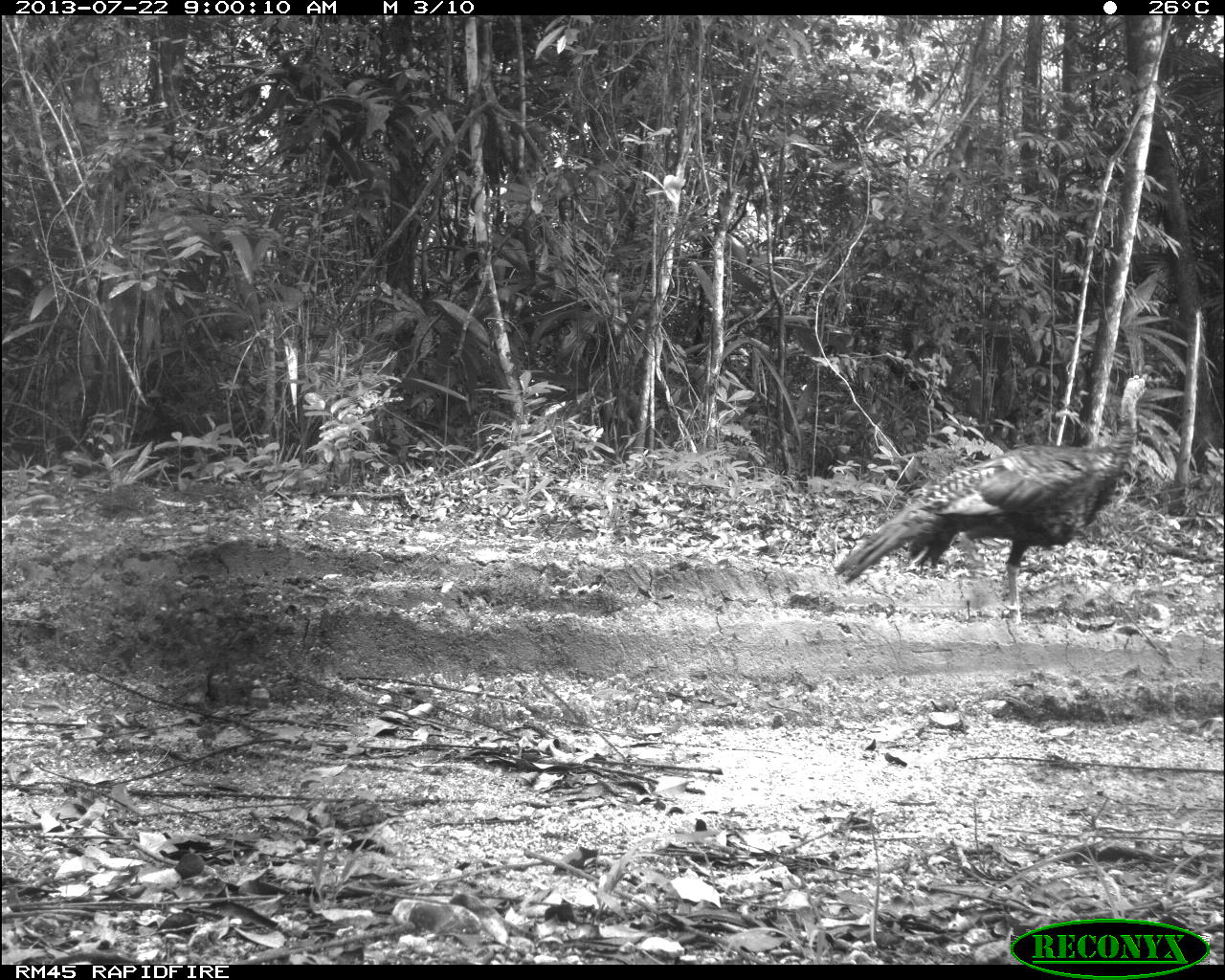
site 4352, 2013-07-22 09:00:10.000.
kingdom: Animalia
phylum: Chordata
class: Aves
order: Galliformes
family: Phasianidae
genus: Meleagris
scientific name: Meleagris ocellata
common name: ocellated turkey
Meleagris ocellata (ocellated turkey), count 1, sex female.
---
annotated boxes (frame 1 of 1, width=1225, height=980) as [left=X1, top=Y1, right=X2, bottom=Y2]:
meleagris ocellata: [left=834, top=372, right=1151, bottom=624]